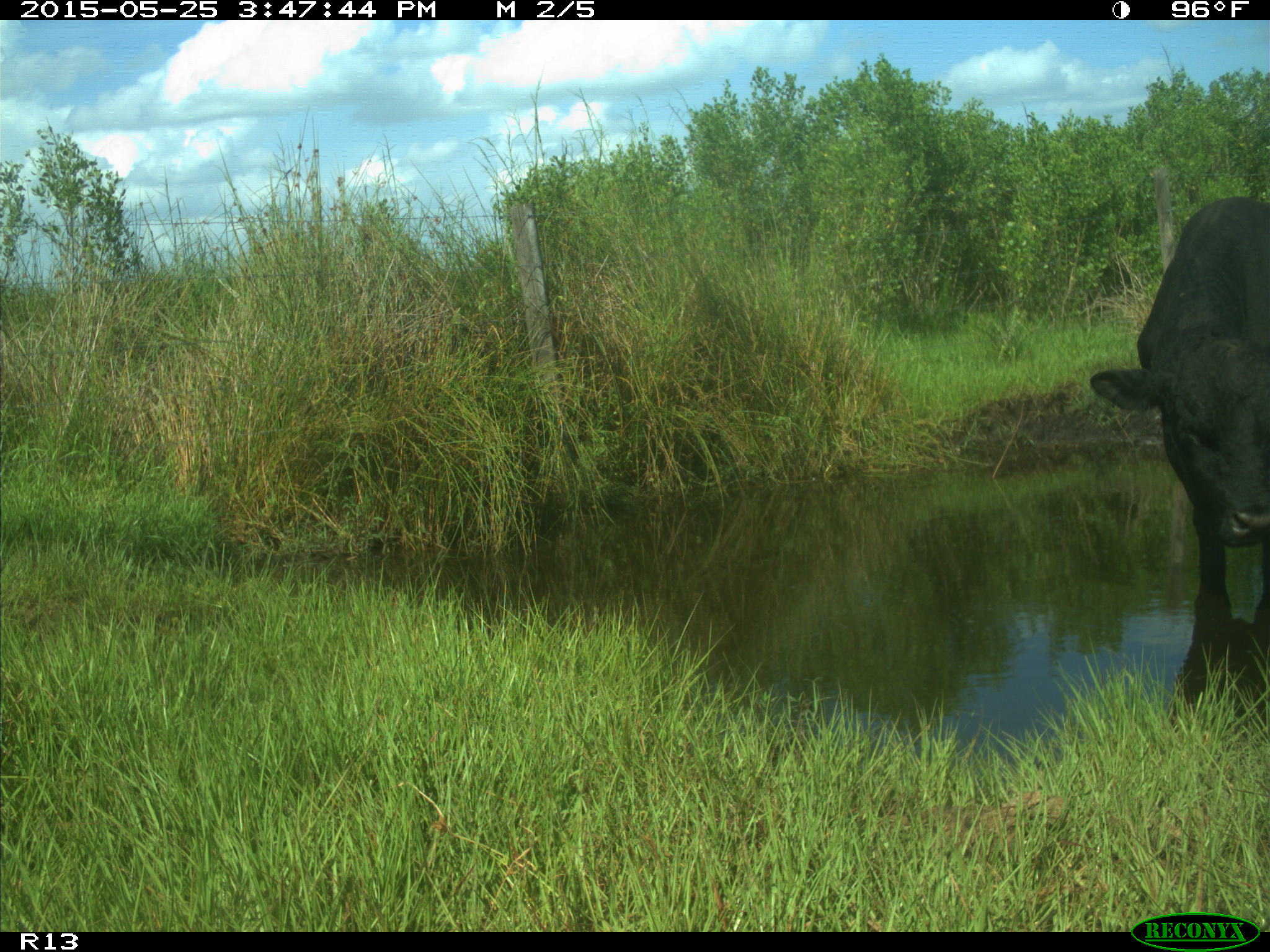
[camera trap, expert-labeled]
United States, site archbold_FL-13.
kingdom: Animalia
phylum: Chordata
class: Mammalia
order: Artiodactyla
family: Bovidae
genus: Bos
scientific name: Bos taurus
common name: domestic cow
Bos taurus (domestic cow).